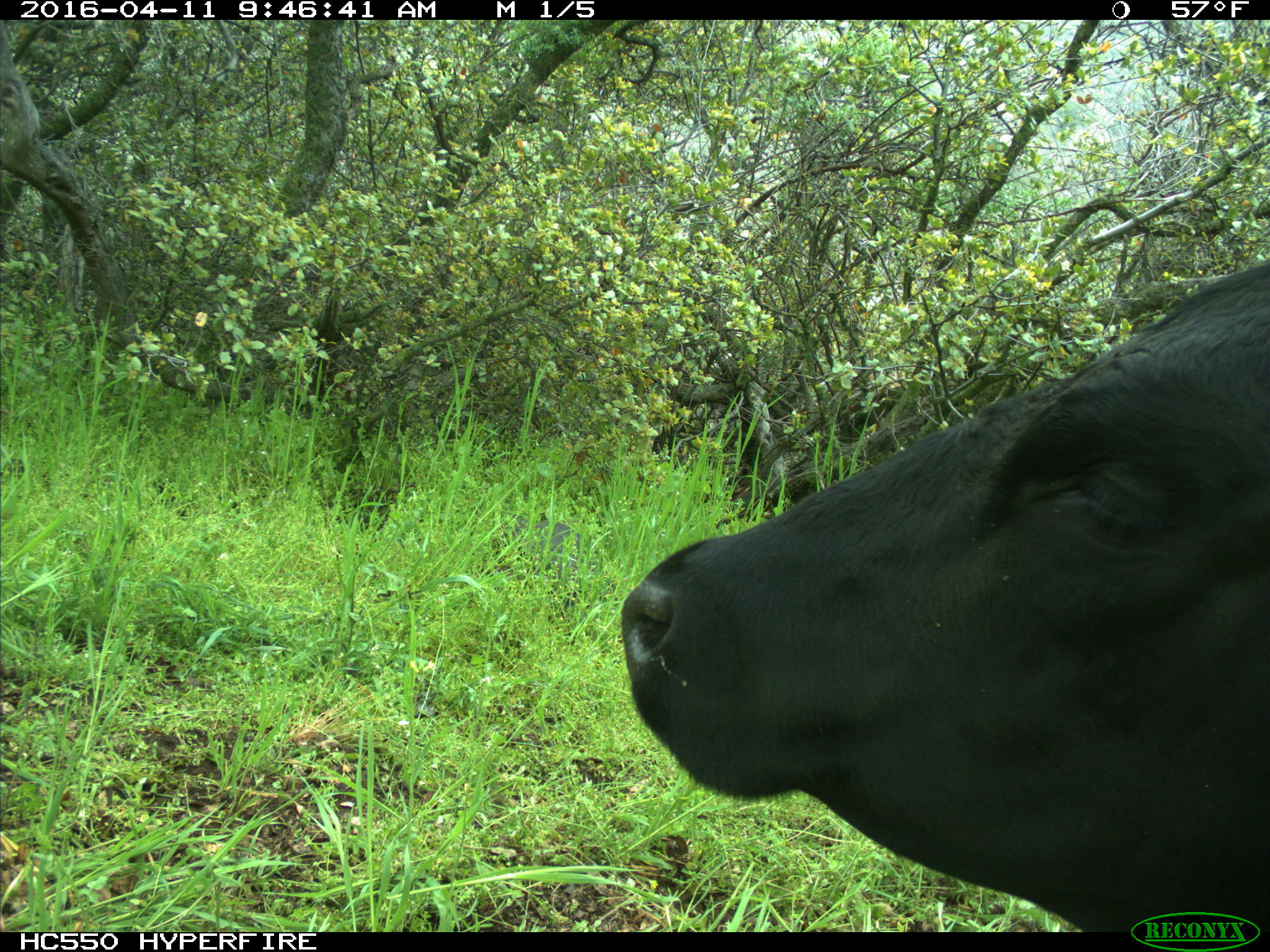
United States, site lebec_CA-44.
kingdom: Animalia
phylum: Chordata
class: Mammalia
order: Artiodactyla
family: Bovidae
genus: Bos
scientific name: Bos taurus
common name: domestic cow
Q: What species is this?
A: Bos taurus (domestic cow).